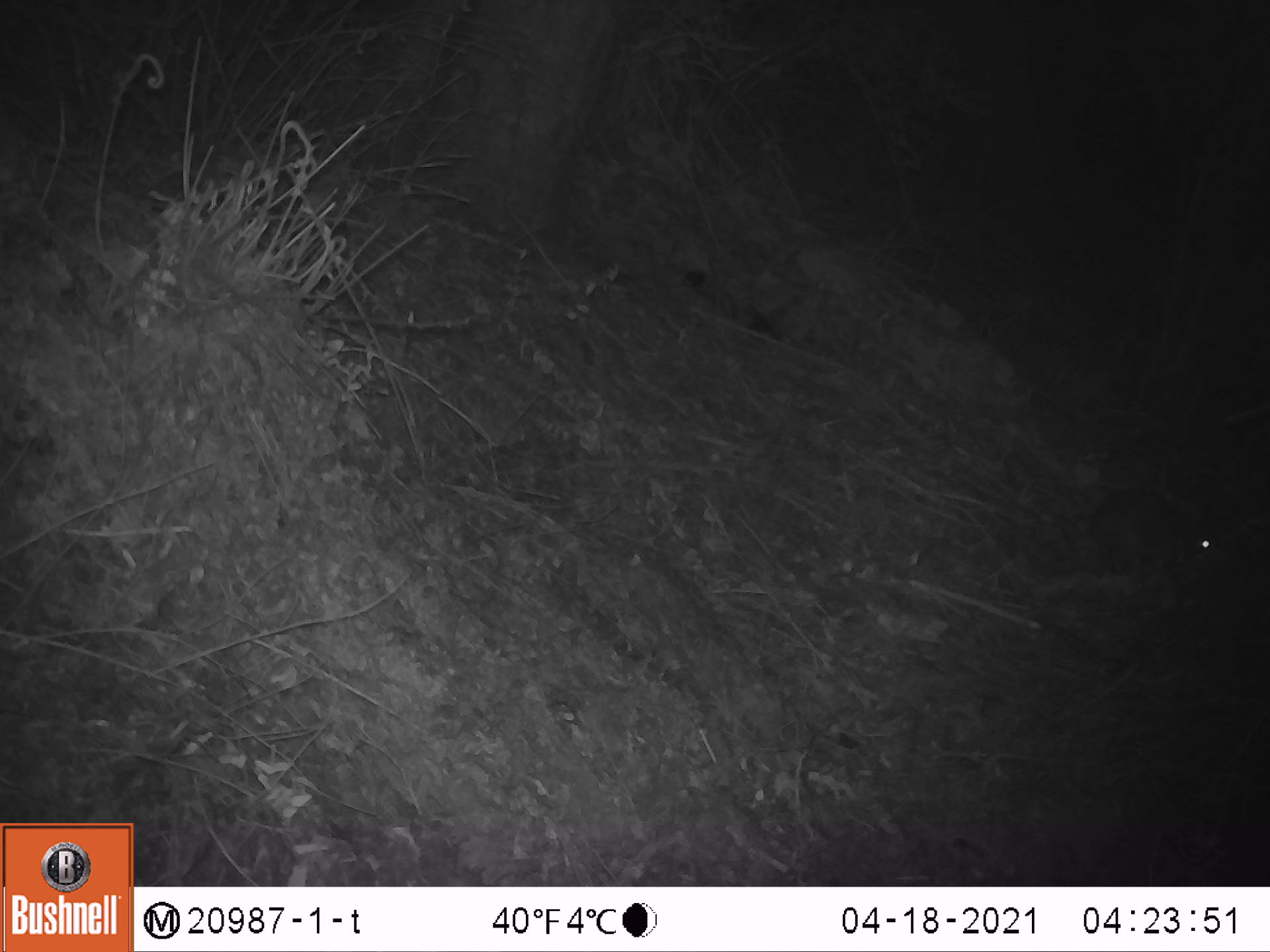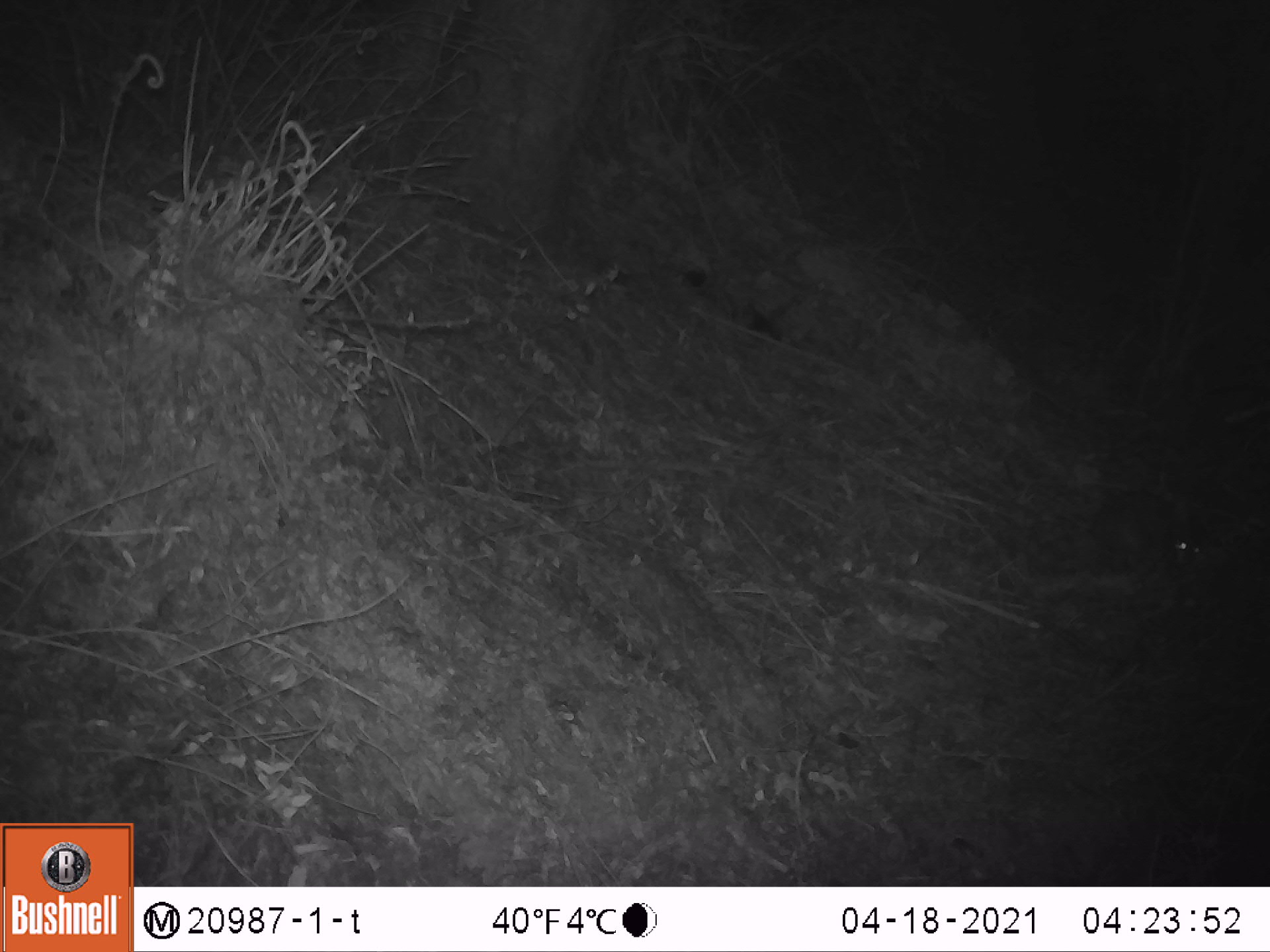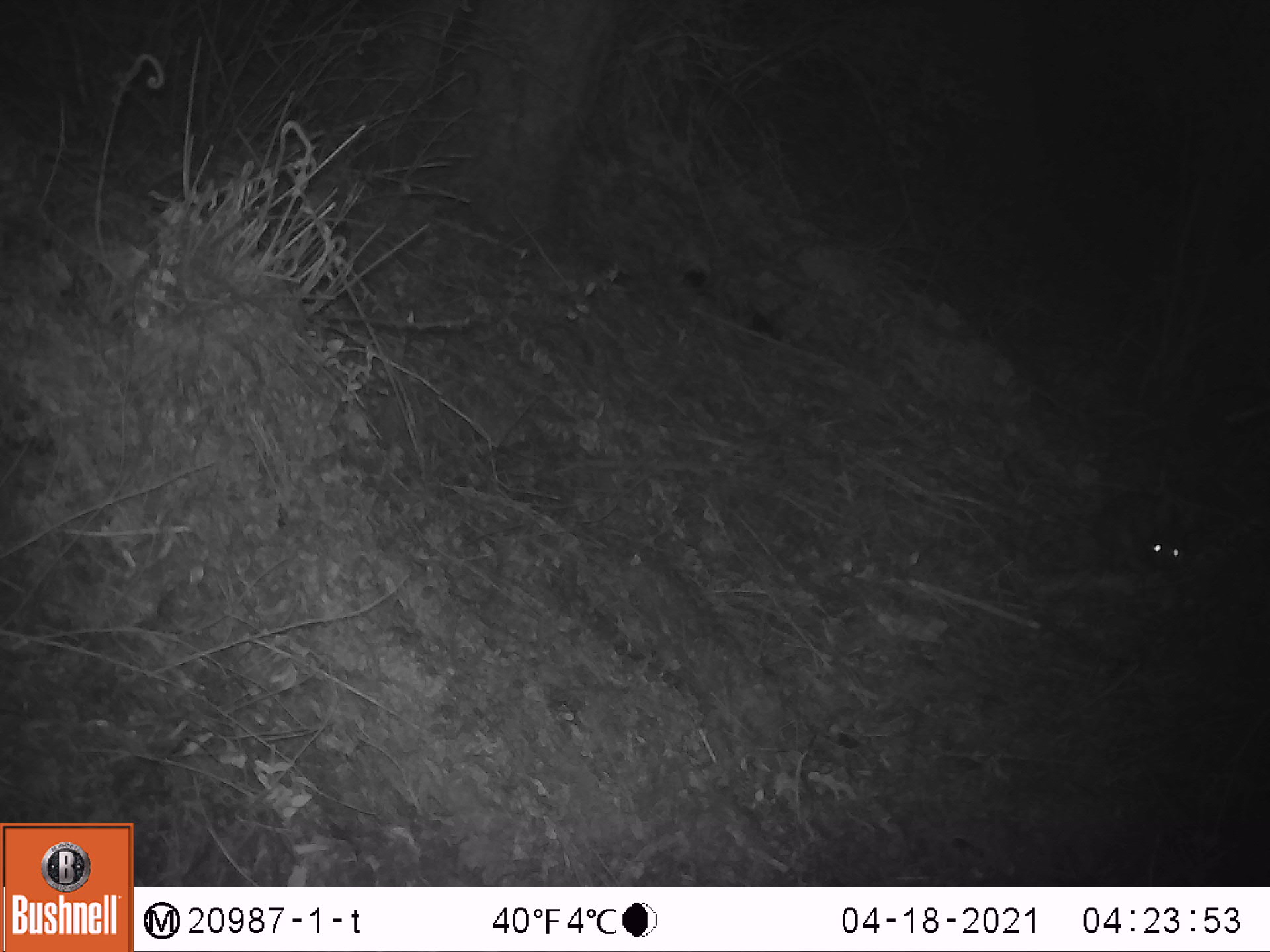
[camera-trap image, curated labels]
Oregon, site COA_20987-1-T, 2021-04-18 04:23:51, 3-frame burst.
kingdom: Animalia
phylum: Chordata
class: Mammalia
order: Lagomorpha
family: Leporidae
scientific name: Leporidae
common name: hares and rabbits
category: leporidae family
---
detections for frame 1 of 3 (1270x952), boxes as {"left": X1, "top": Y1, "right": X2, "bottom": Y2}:
leporidae family: {"left": 1080, "top": 477, "right": 1237, "bottom": 592}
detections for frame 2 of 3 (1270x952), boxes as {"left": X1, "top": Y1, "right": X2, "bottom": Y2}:
leporidae family: {"left": 1084, "top": 485, "right": 1221, "bottom": 587}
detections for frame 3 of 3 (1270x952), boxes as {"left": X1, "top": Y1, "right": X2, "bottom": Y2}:
leporidae family: {"left": 1084, "top": 475, "right": 1211, "bottom": 585}